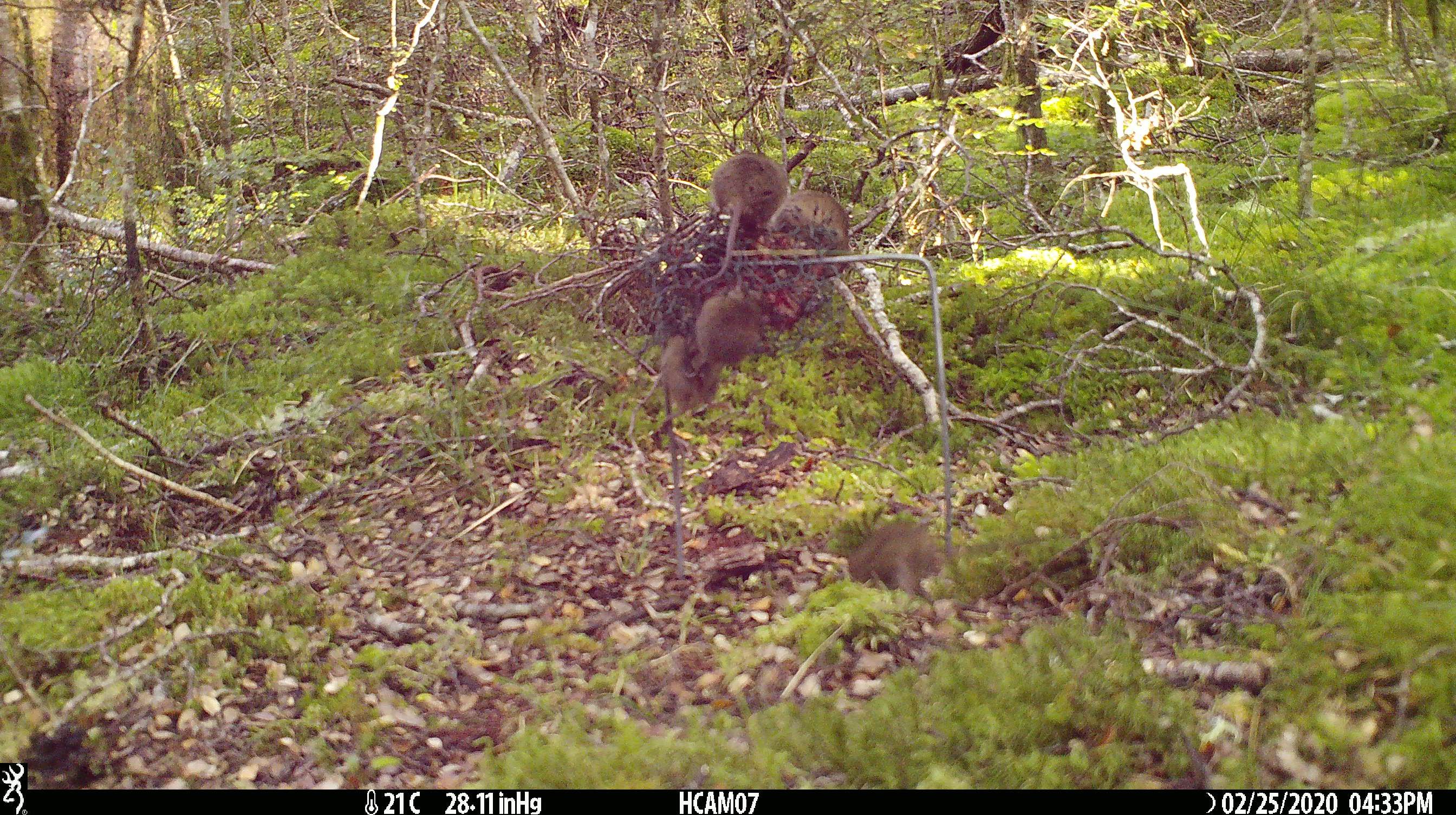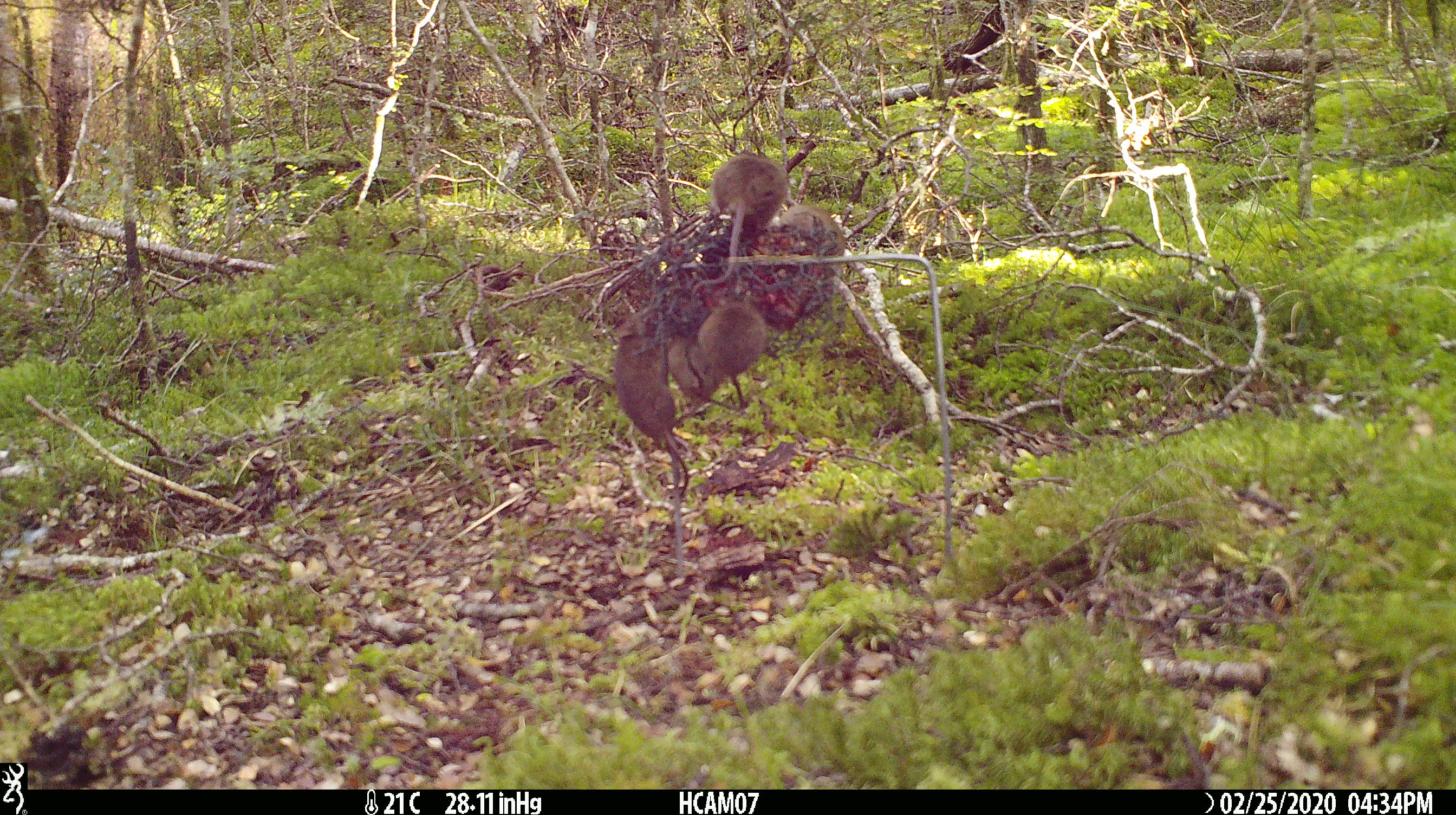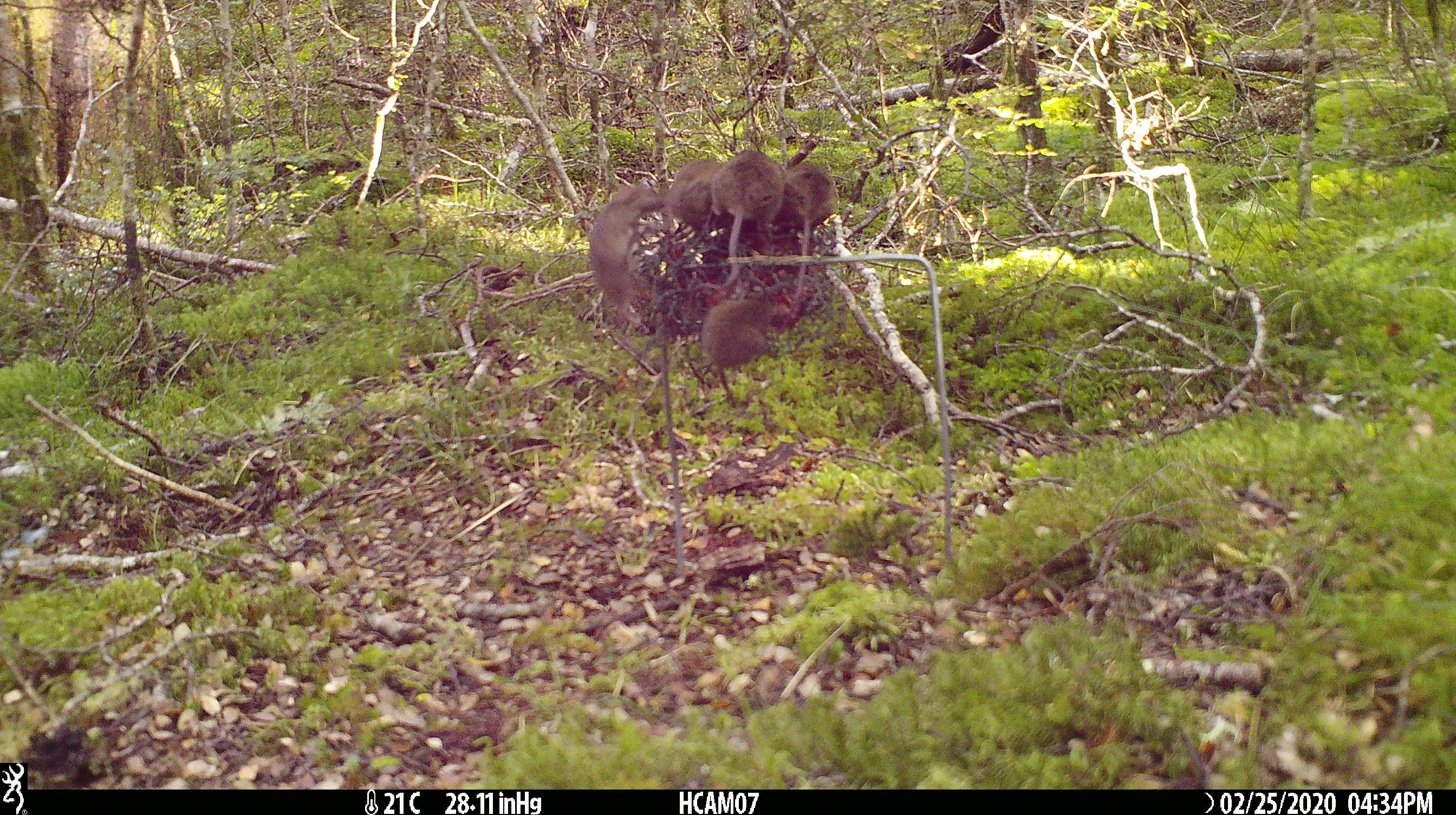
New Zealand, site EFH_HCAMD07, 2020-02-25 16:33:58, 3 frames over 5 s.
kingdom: Animalia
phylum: Chordata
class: Mammalia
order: Rodentia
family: Muridae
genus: Mus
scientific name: Mus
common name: mouse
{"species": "mouse (Mus)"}